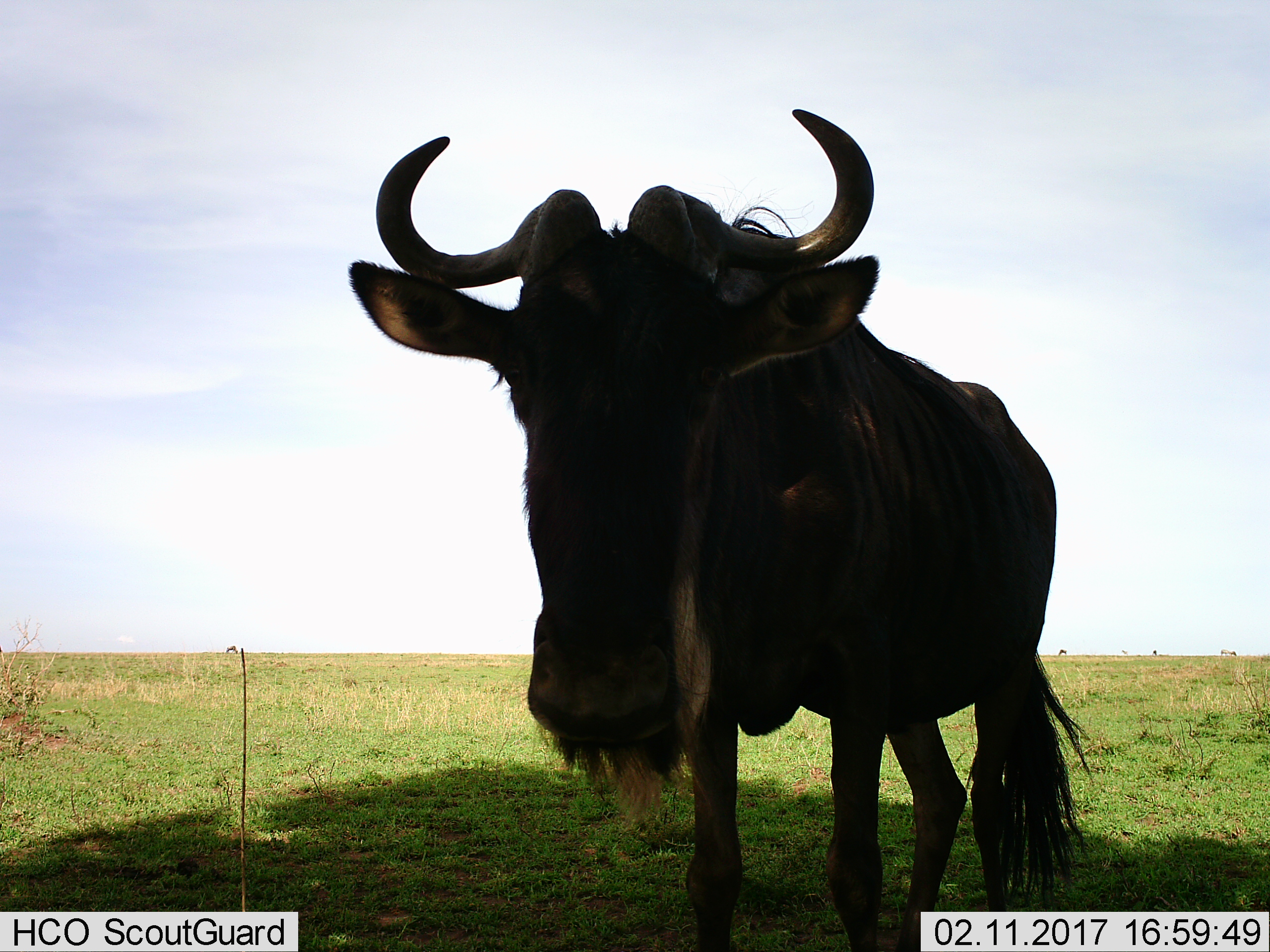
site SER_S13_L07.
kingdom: Animalia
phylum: Chordata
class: Mammalia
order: Artiodactyla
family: Bovidae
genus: Connochaetes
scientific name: Connochaetes taurinus taurinus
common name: blue wildebeest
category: wildebeestblue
Wildebeestblue (blue wildebeest) (Connochaetes taurinus taurinus), count 4. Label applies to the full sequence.